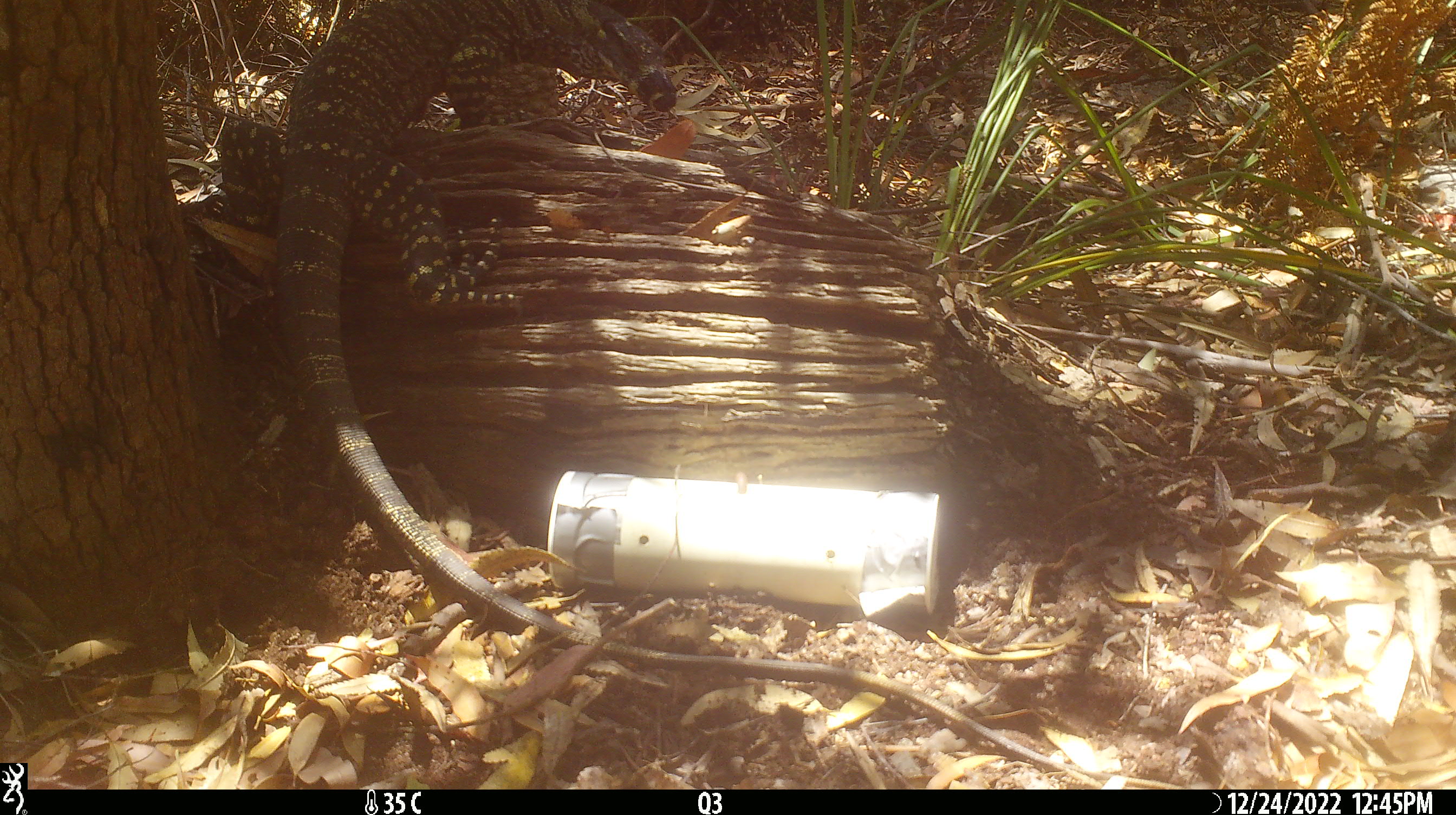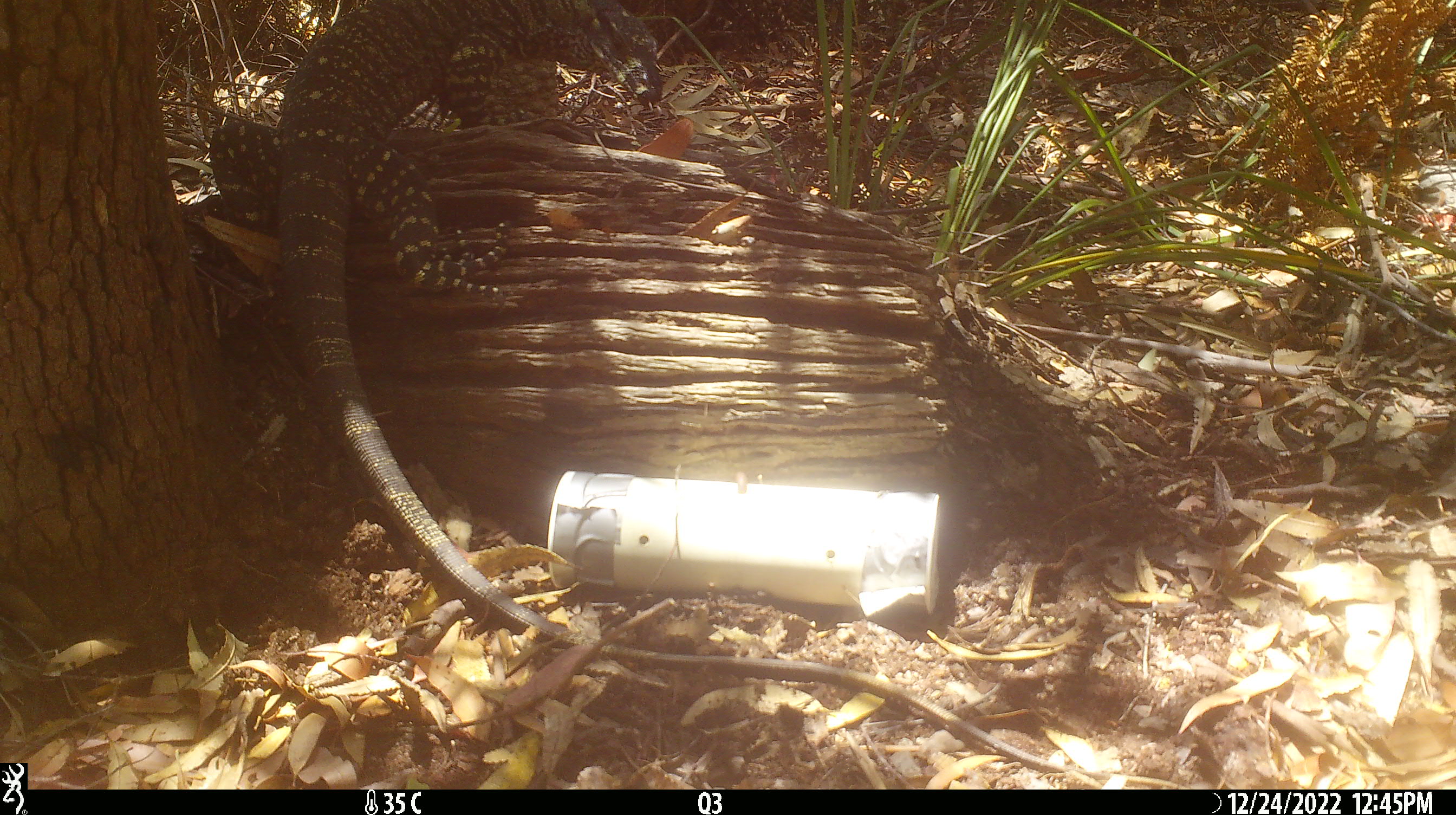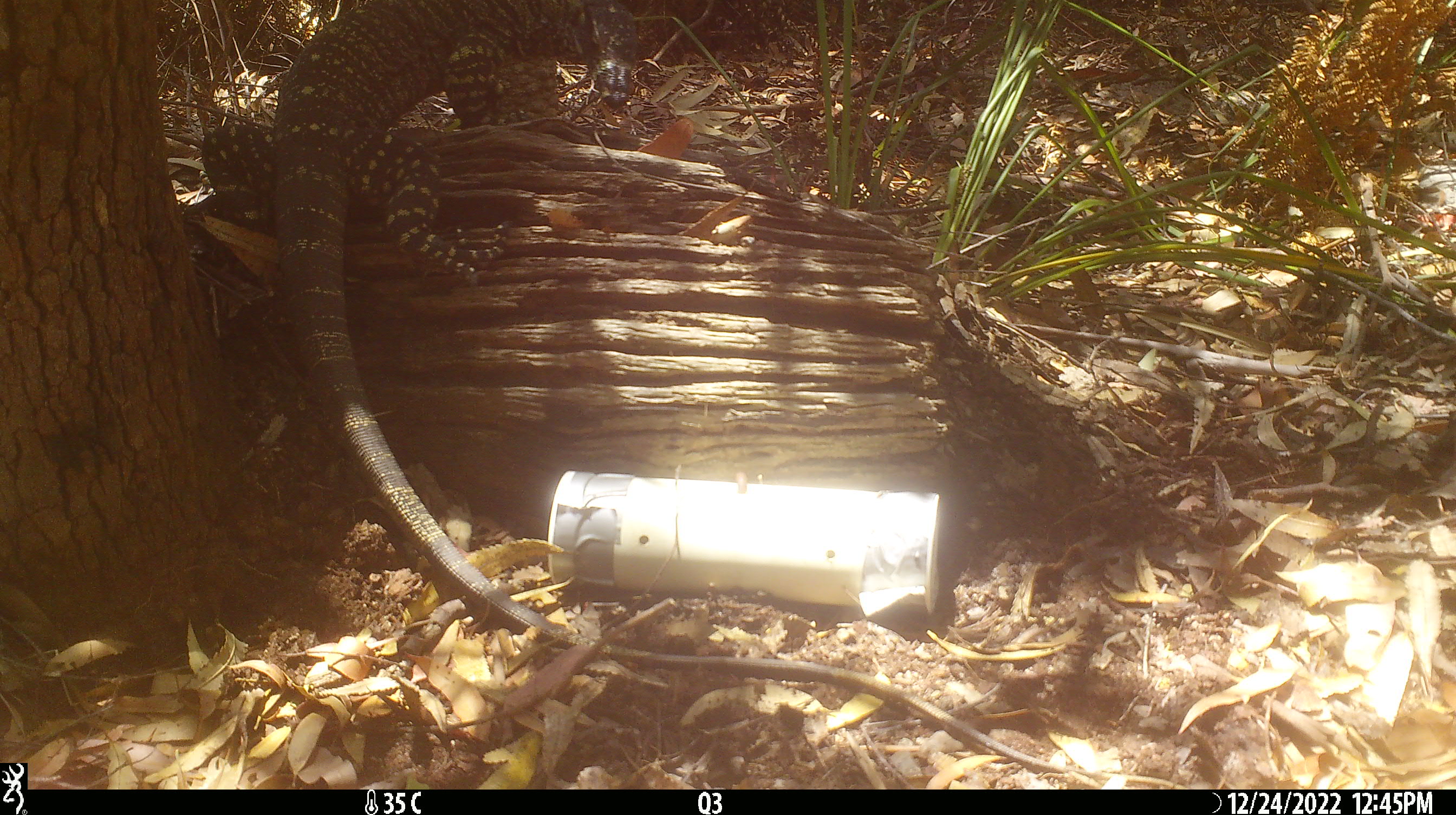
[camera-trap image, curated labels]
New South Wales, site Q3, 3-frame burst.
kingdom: Animalia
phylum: Chordata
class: Reptilia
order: Squamata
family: Varanidae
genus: Varanus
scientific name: Varanus varius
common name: lace monitor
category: goanna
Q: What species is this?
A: Goanna (lace monitor) (Varanus varius).